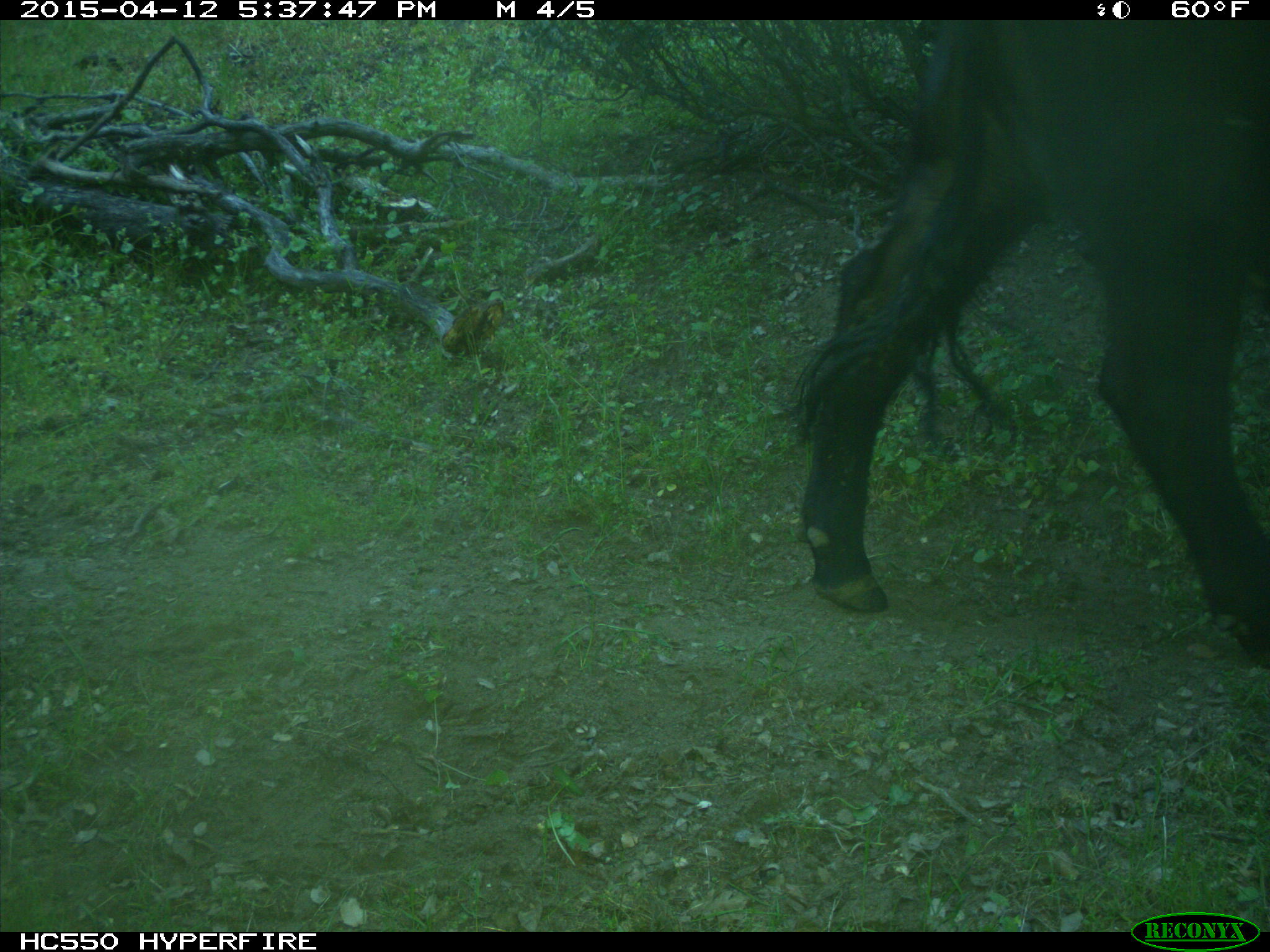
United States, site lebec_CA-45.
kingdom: Animalia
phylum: Chordata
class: Mammalia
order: Artiodactyla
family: Bovidae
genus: Bos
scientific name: Bos taurus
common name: domestic cow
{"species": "Bos taurus (domestic cow)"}